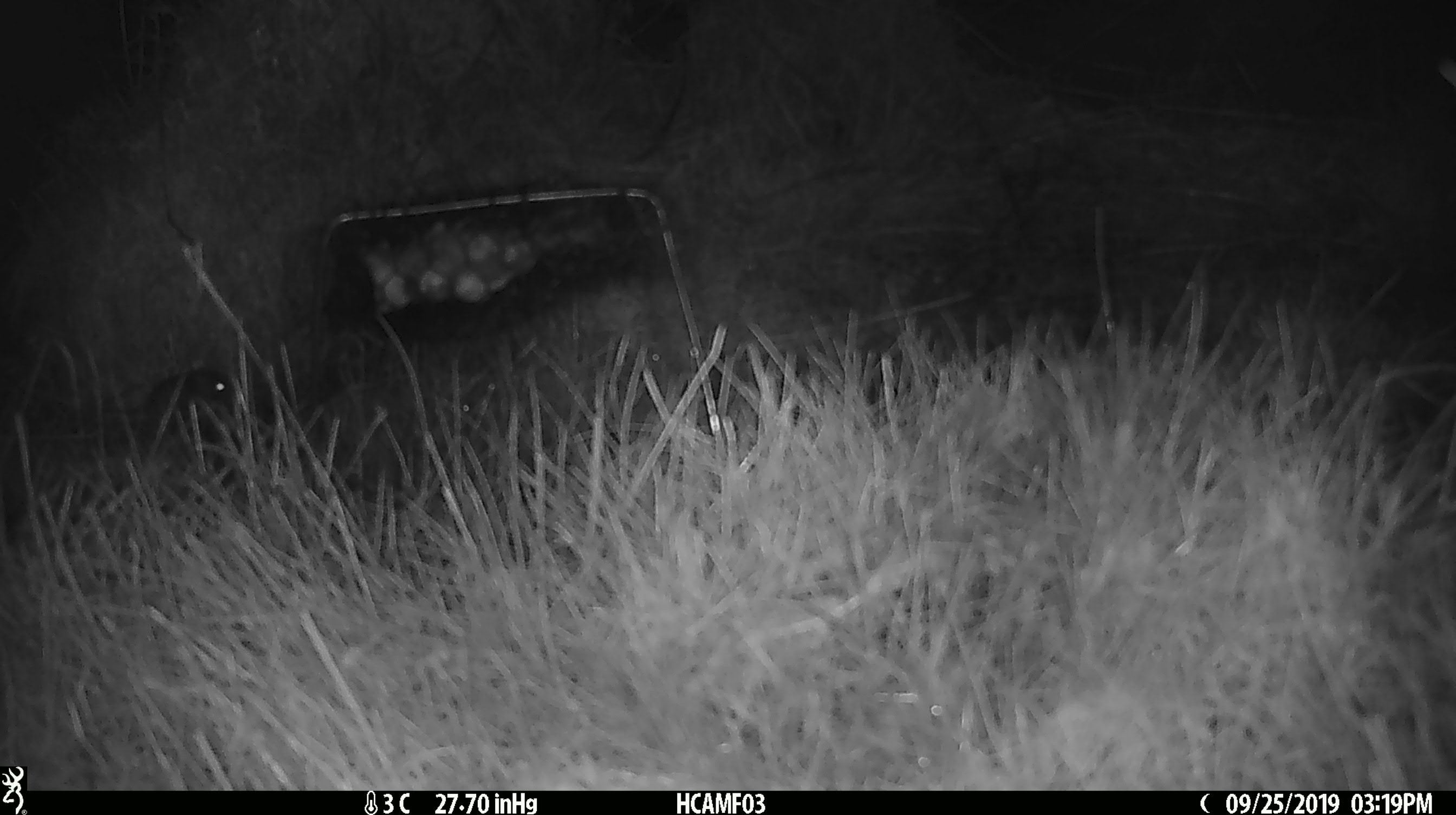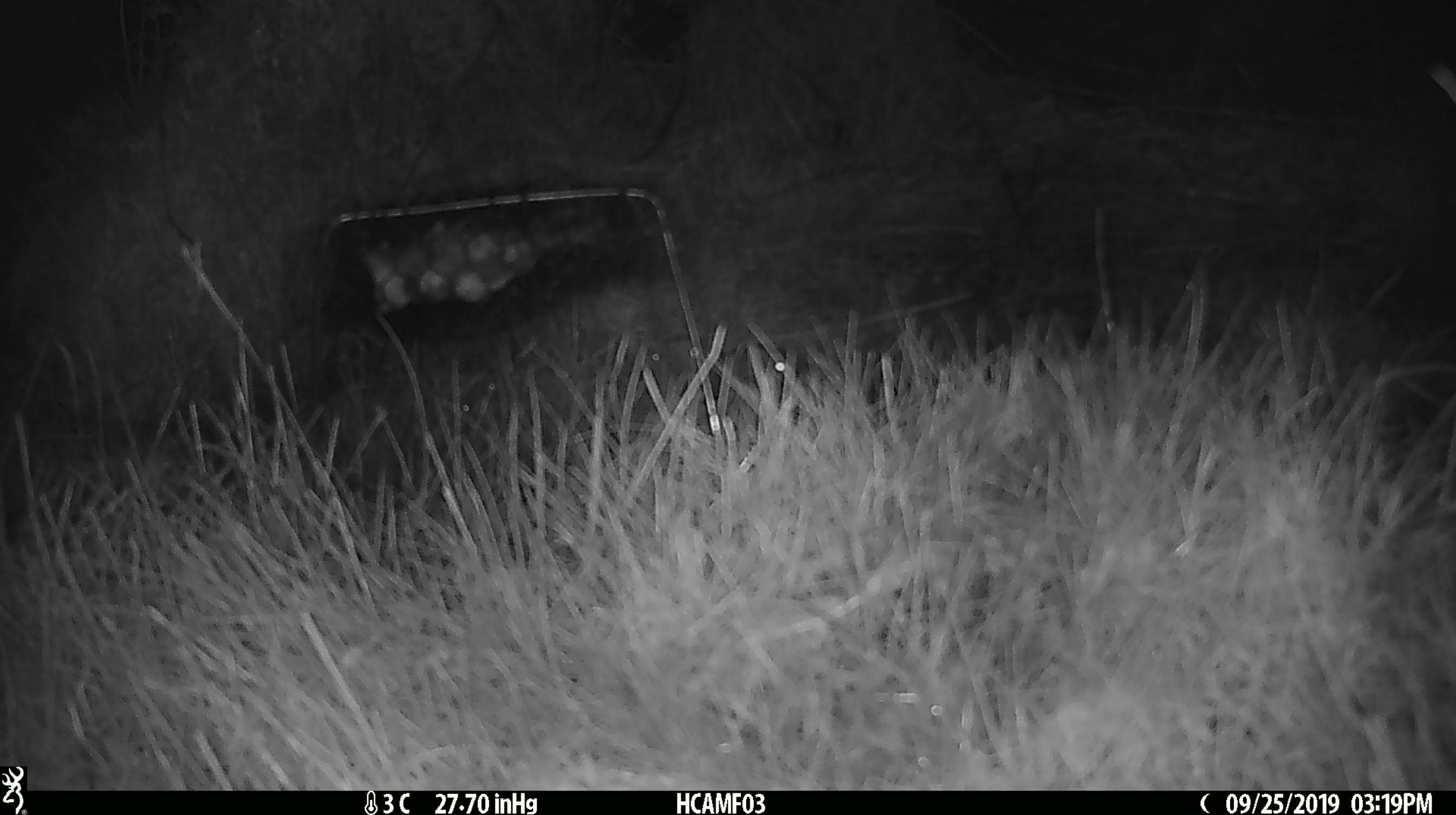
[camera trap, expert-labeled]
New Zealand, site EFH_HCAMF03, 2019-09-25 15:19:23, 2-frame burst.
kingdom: Animalia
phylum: Chordata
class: Mammalia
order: Rodentia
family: Muridae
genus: Mus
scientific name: Mus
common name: mouse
Mouse (Mus).